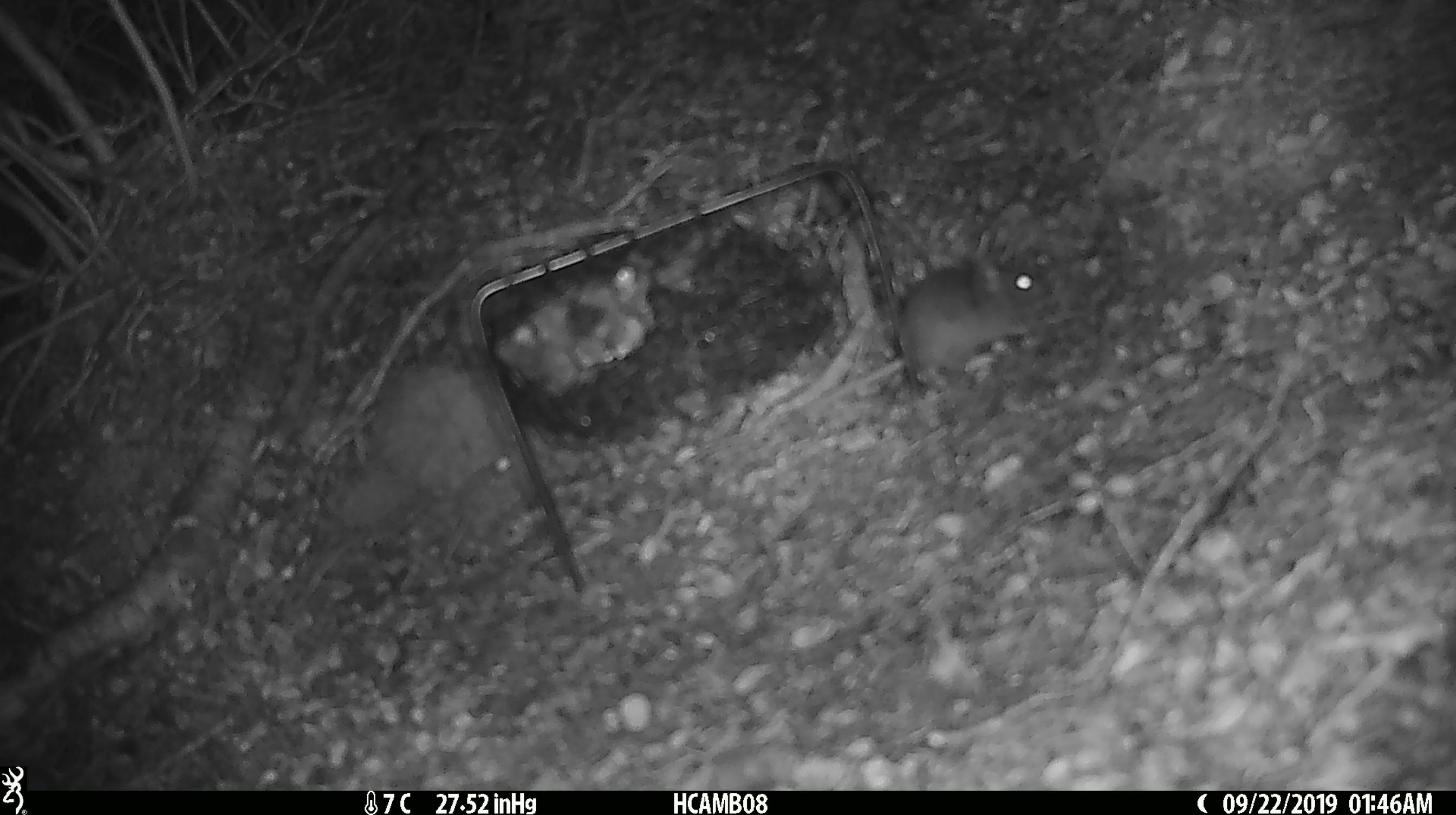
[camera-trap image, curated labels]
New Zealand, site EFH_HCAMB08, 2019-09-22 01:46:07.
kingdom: Animalia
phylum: Chordata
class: Mammalia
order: Rodentia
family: Muridae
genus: Mus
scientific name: Mus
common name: mouse